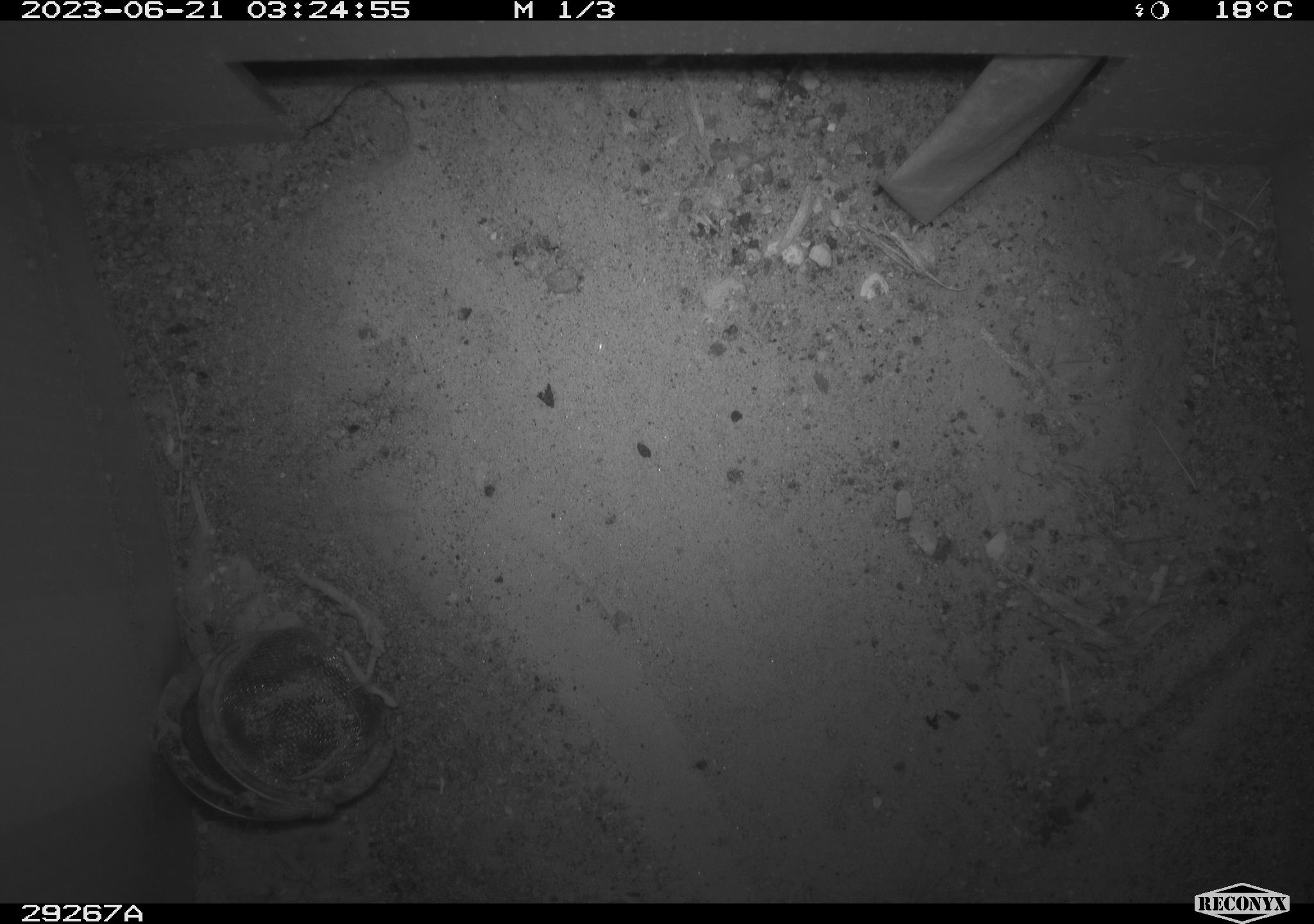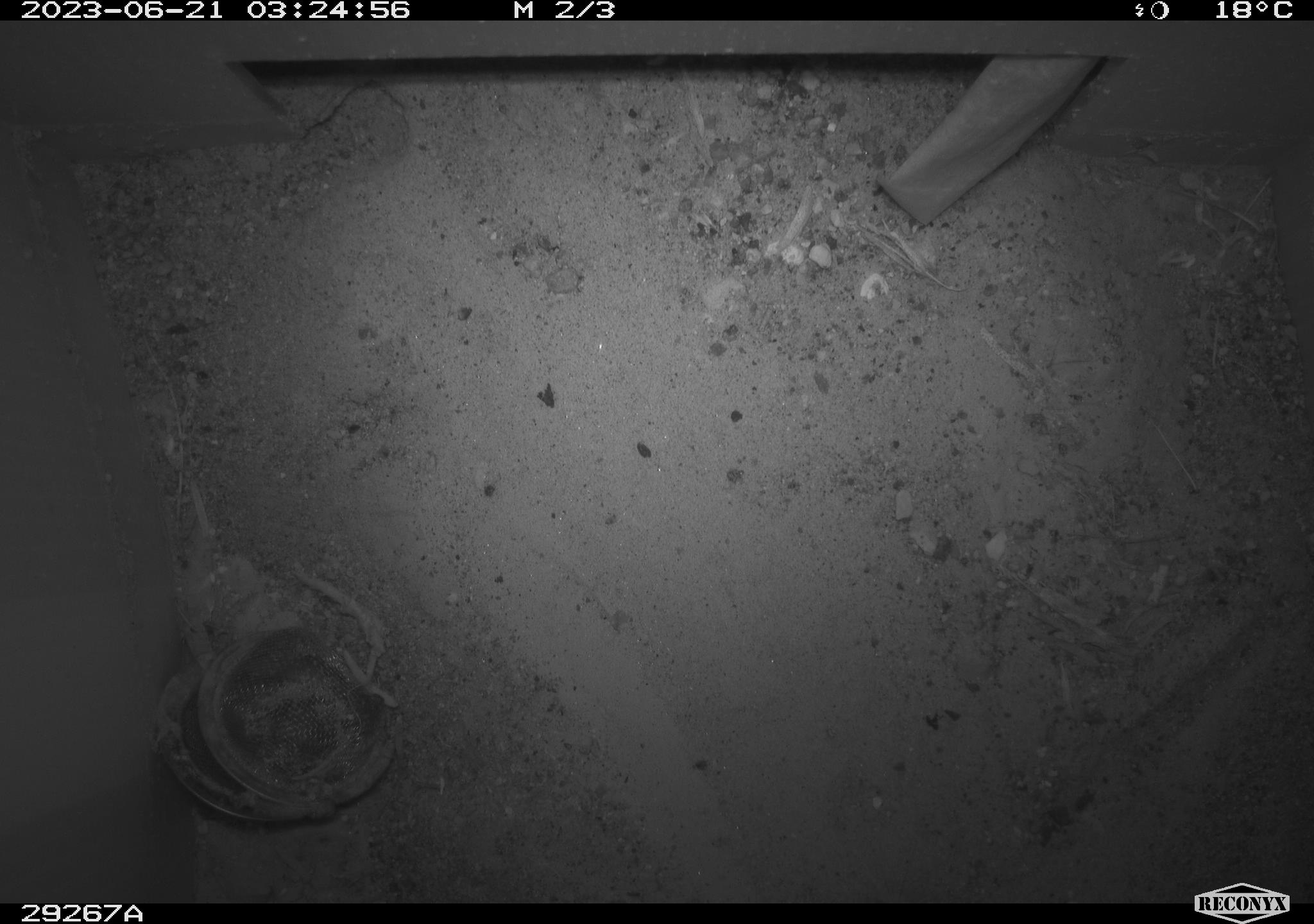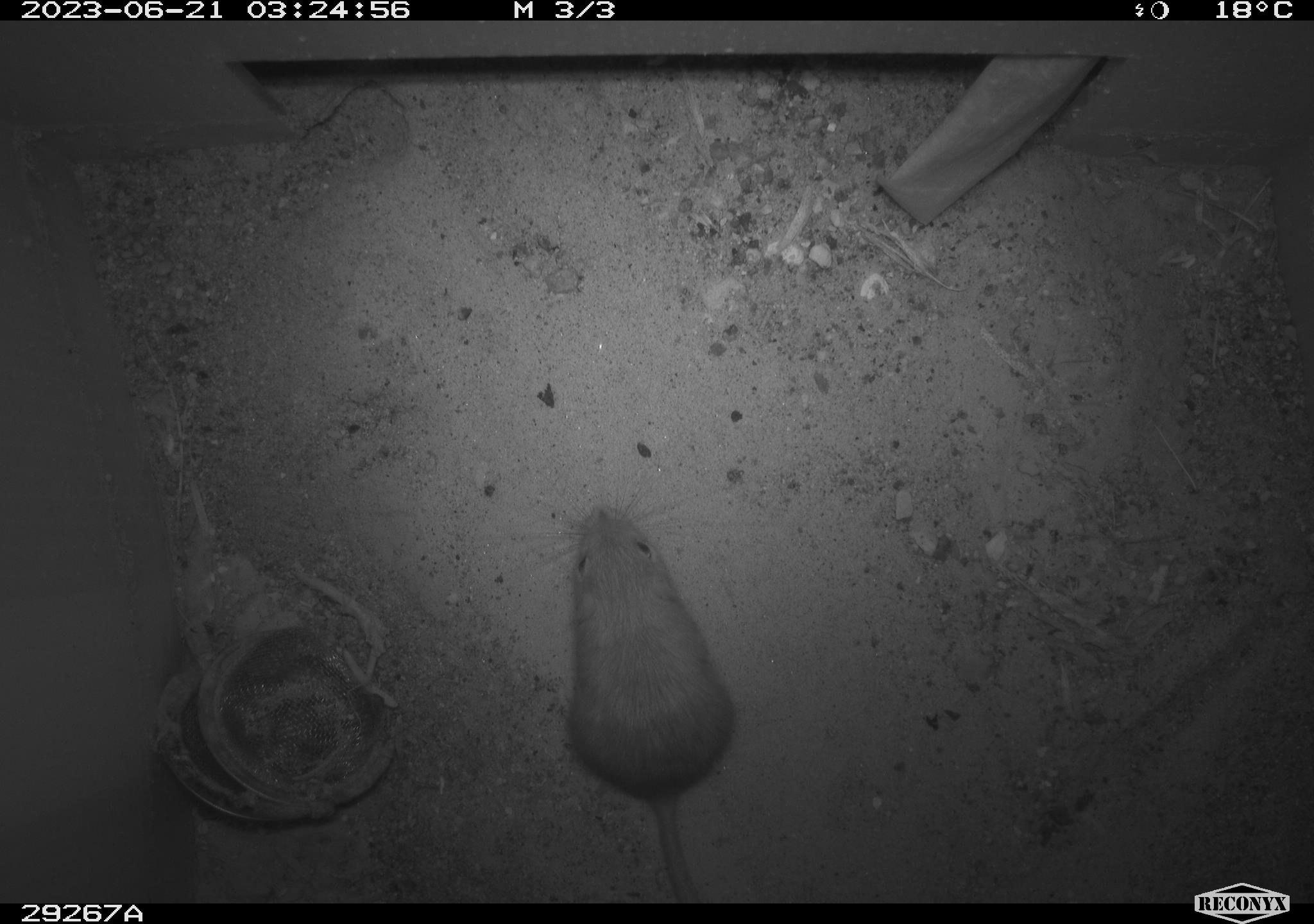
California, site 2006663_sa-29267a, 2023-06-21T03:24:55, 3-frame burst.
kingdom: Animalia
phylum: Chordata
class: Mammalia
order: Rodentia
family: Heteromyidae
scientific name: Heteromyidae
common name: kangaroo rats and pocket mice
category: heteromyidae family